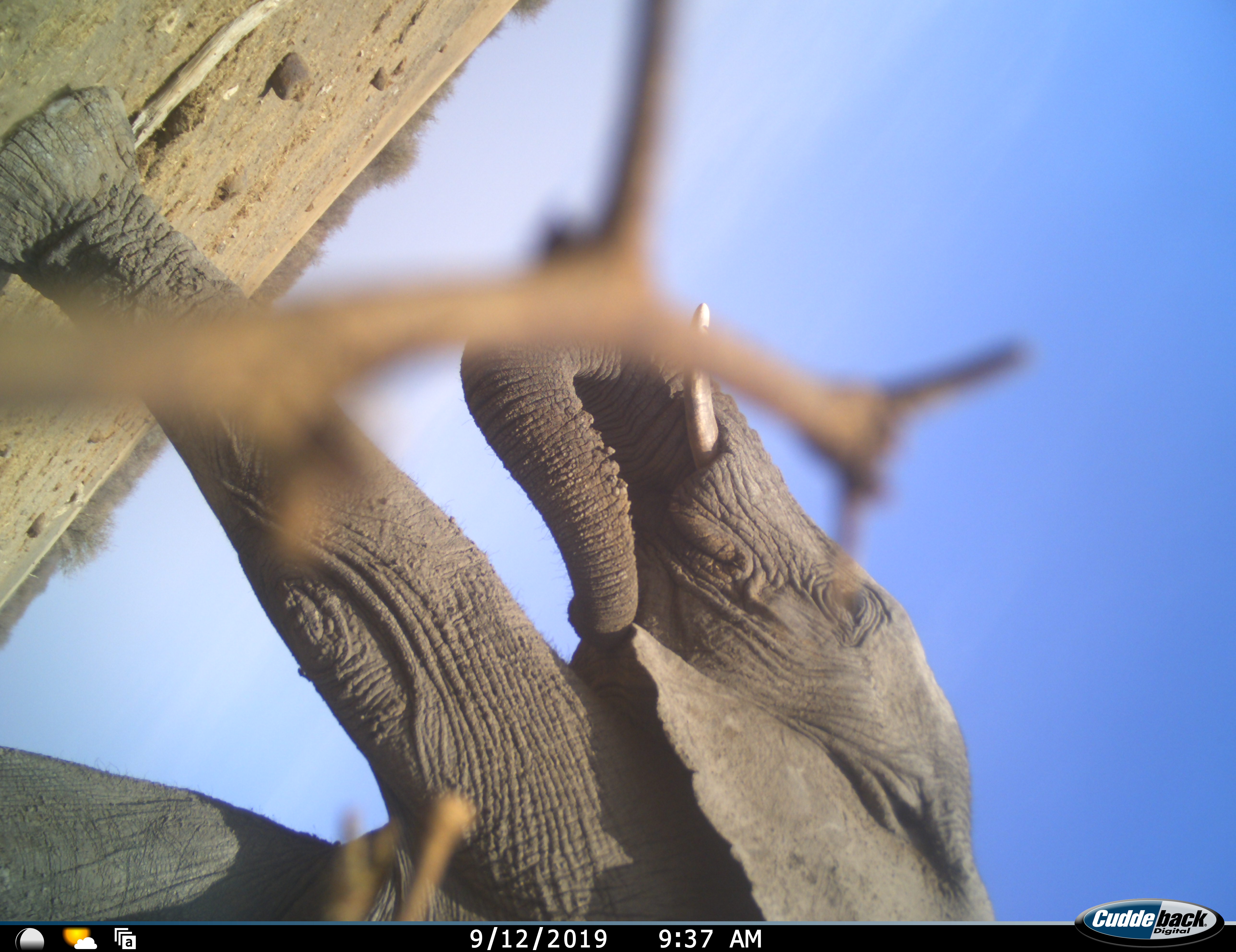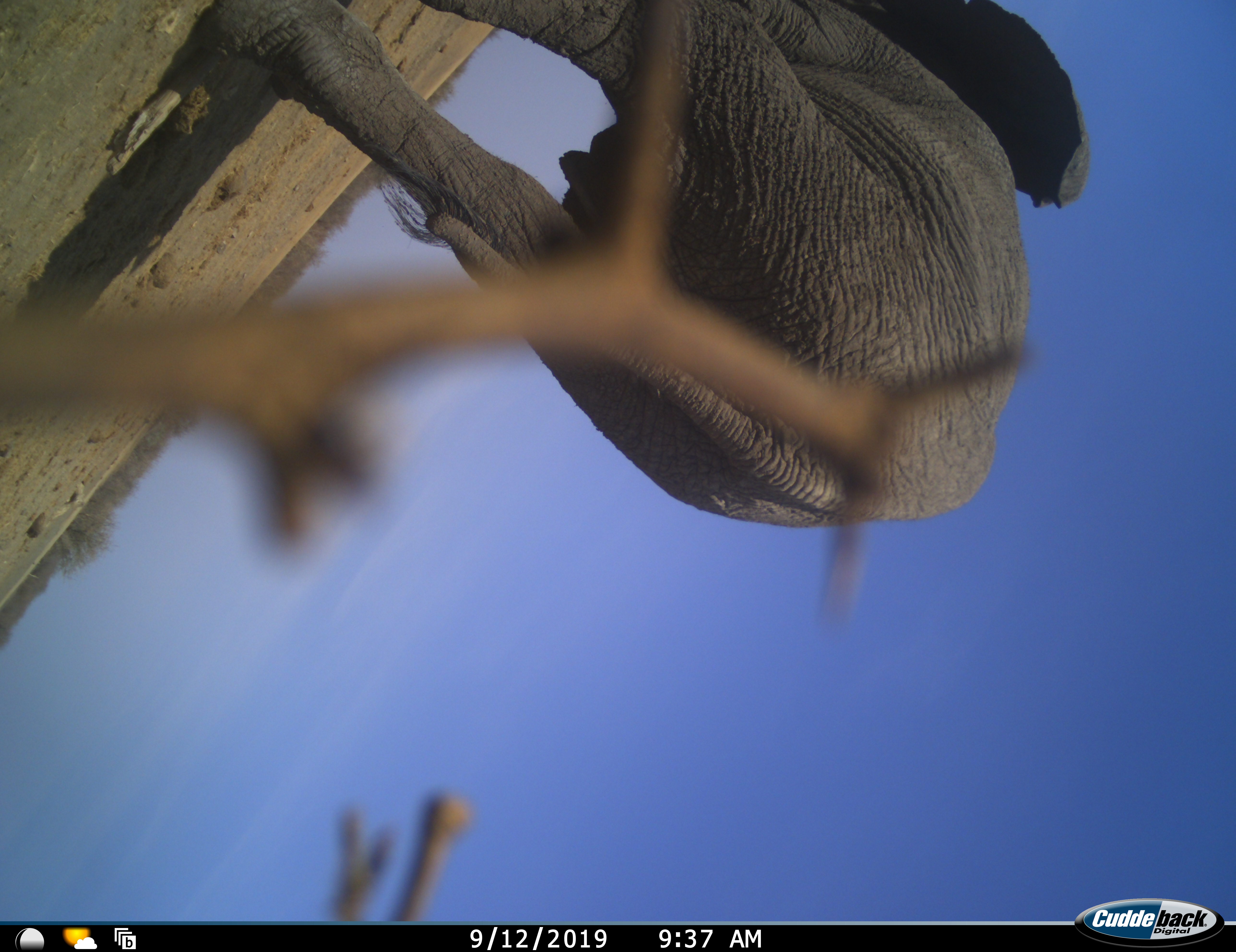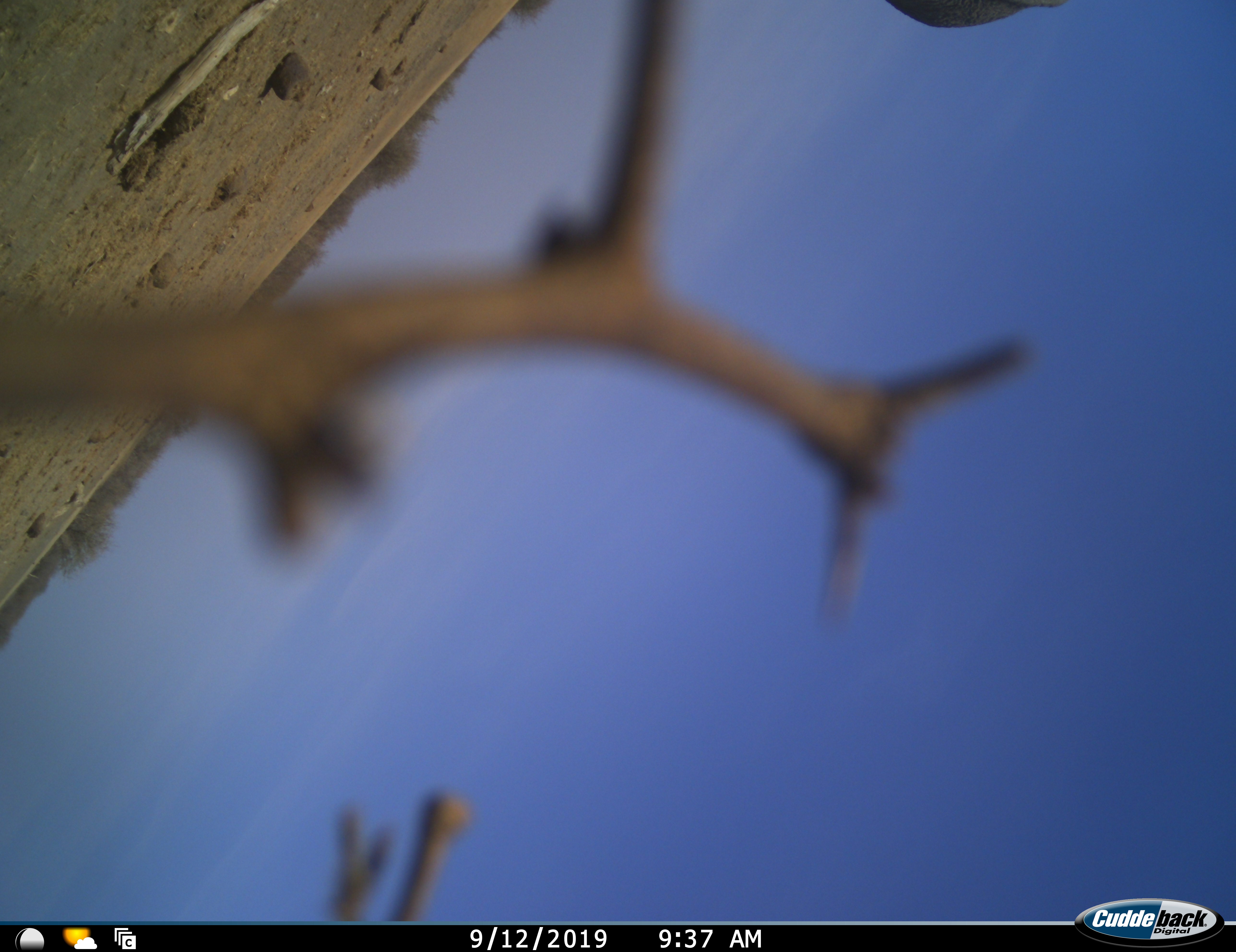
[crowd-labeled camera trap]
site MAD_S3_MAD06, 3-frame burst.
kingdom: Animalia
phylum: Chordata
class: Mammalia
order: Proboscidea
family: Elephantidae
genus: Loxodonta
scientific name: Loxodonta africana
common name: african bush elephant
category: elephant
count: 1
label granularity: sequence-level